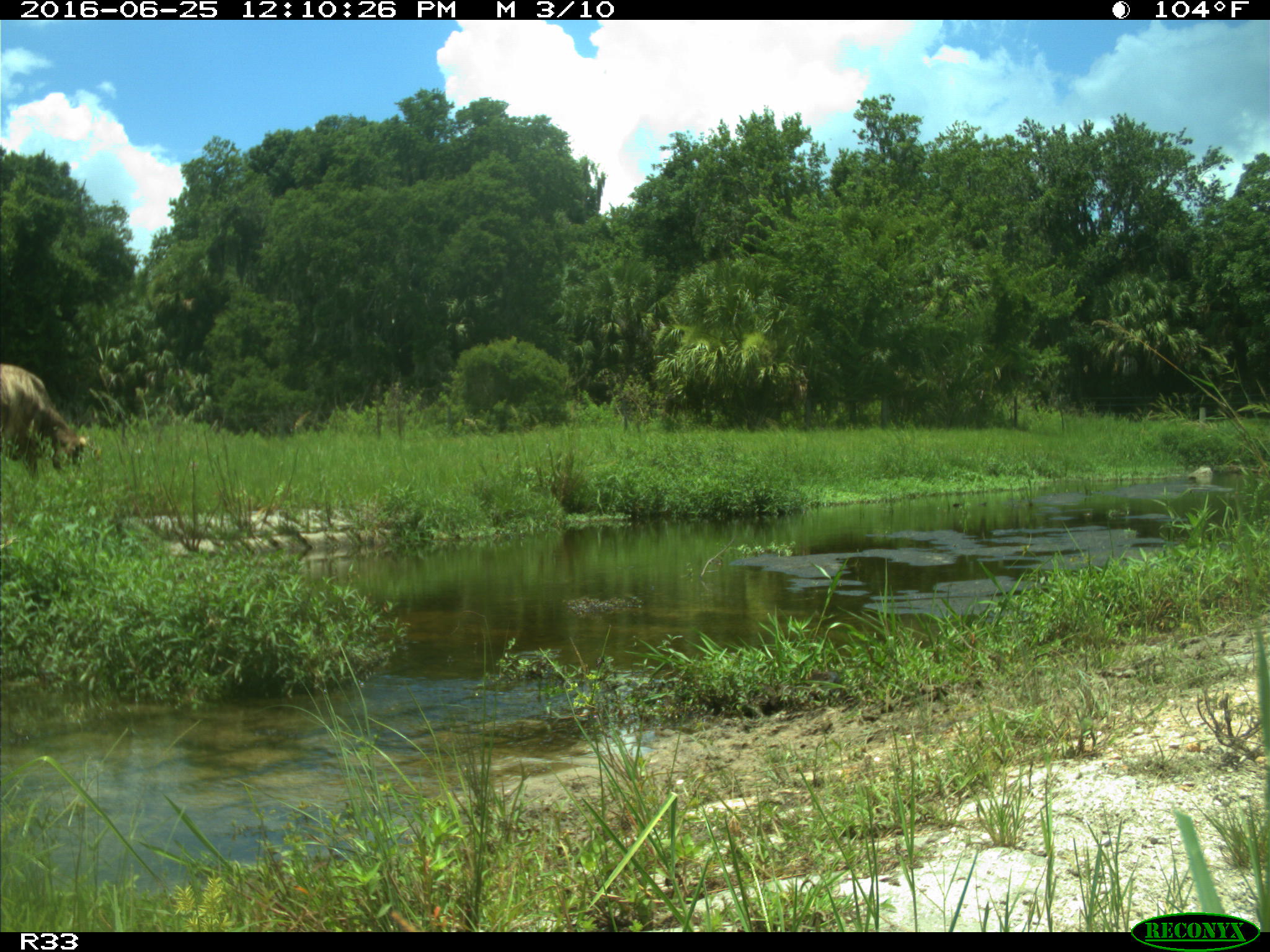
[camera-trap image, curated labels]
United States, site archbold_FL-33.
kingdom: Animalia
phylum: Chordata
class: Mammalia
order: Artiodactyla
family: Bovidae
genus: Bos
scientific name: Bos taurus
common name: domestic cow